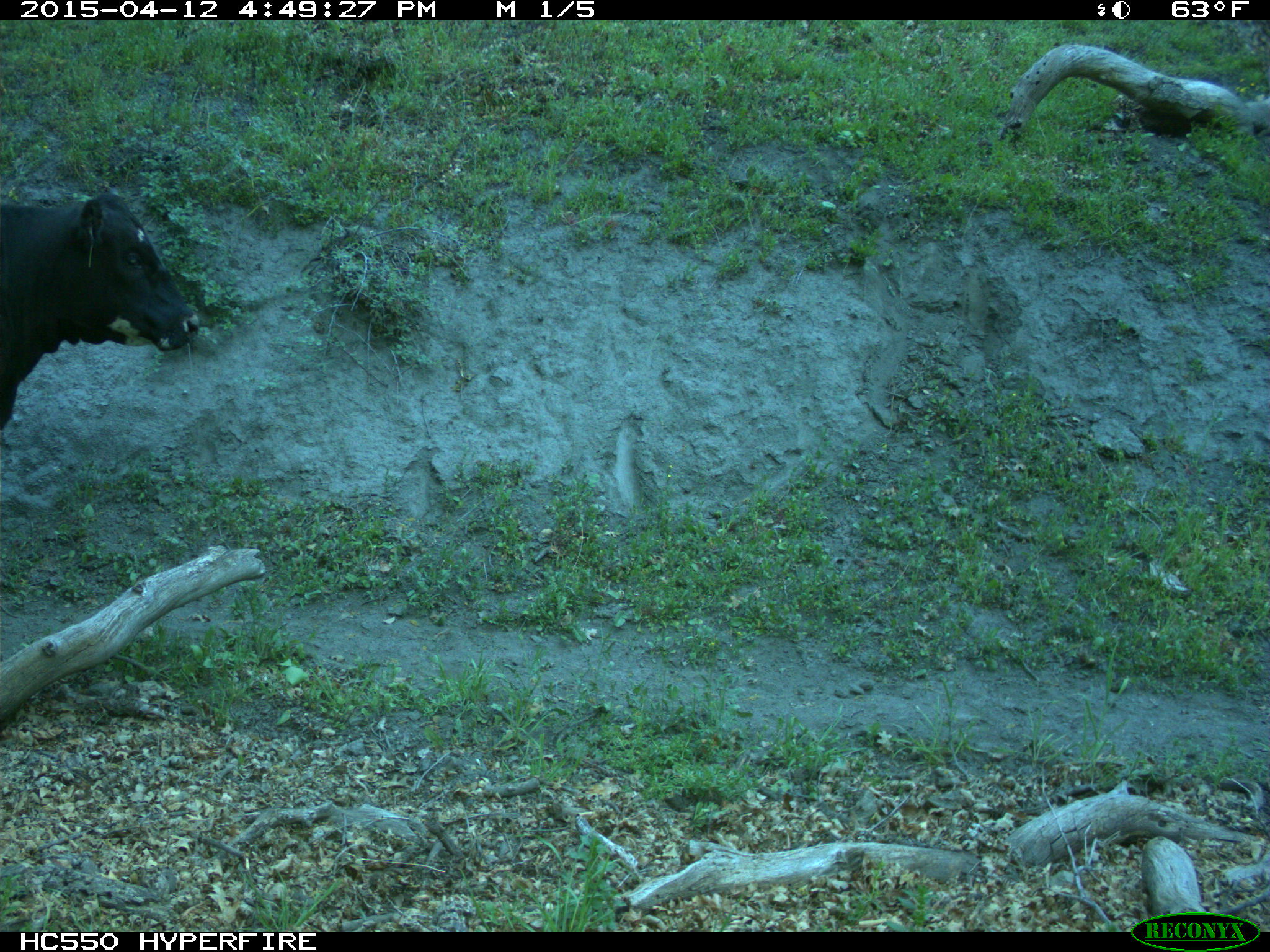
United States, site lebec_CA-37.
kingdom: Animalia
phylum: Chordata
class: Mammalia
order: Artiodactyla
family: Bovidae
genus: Bos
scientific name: Bos taurus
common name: domestic cow